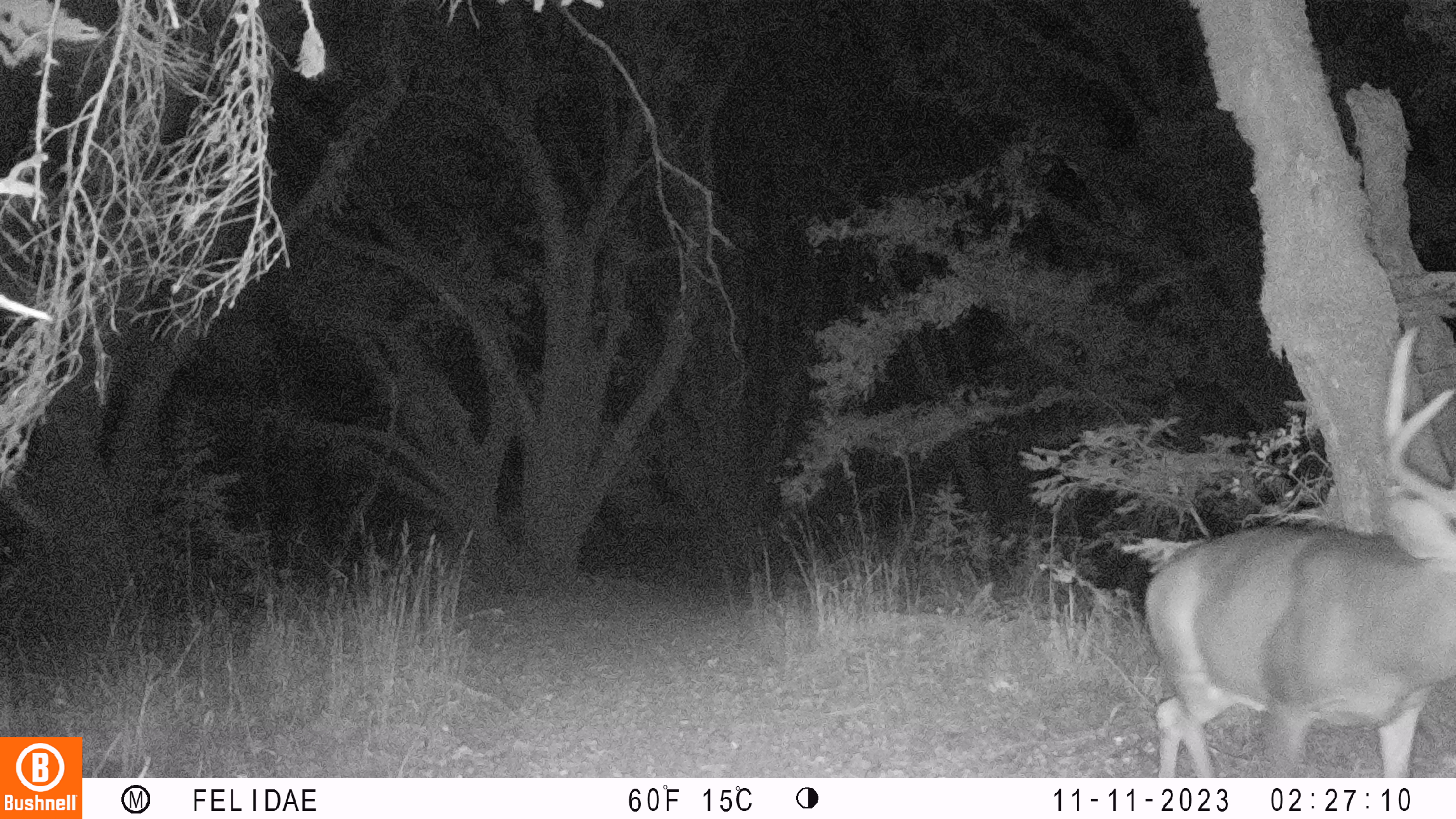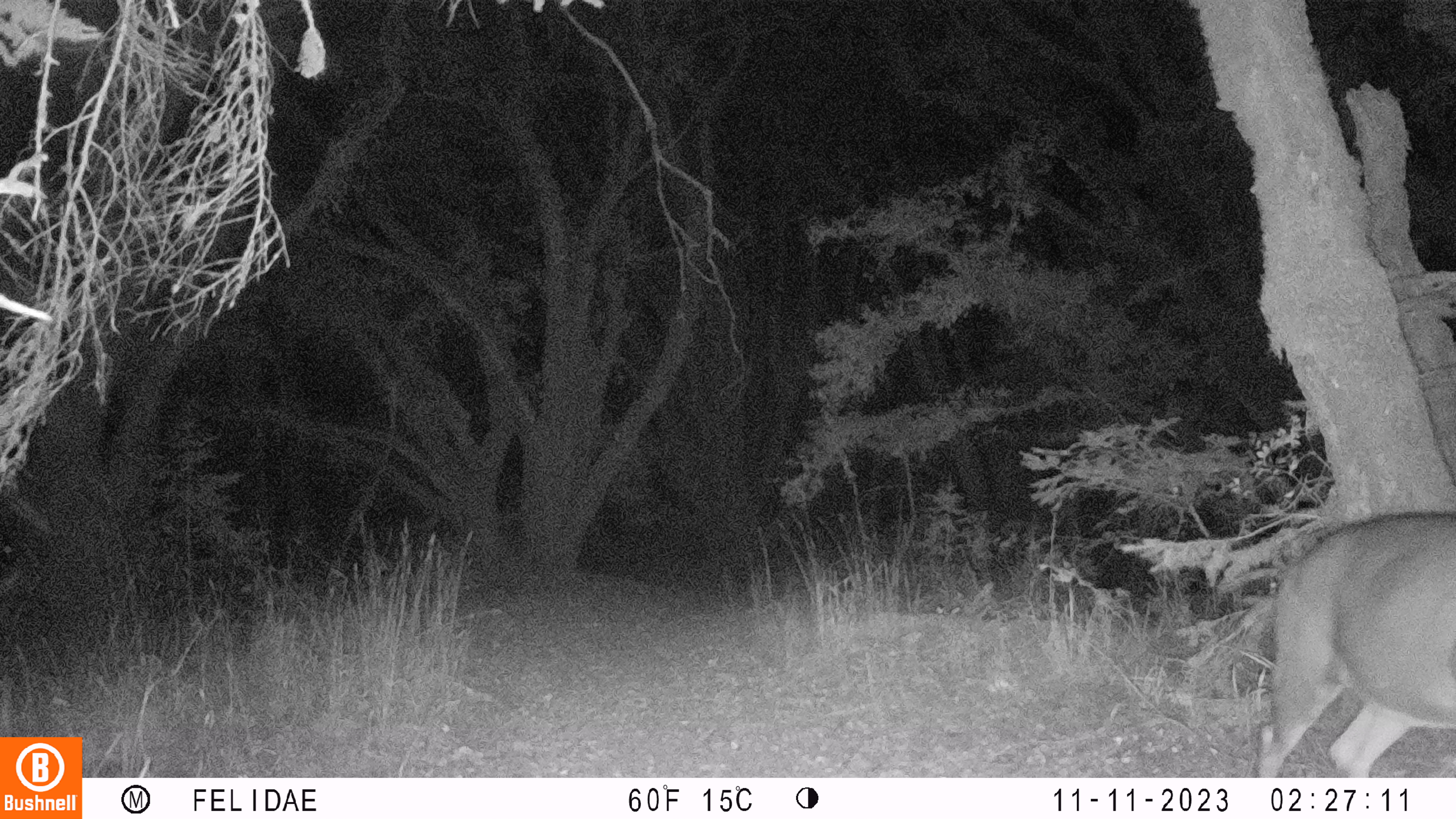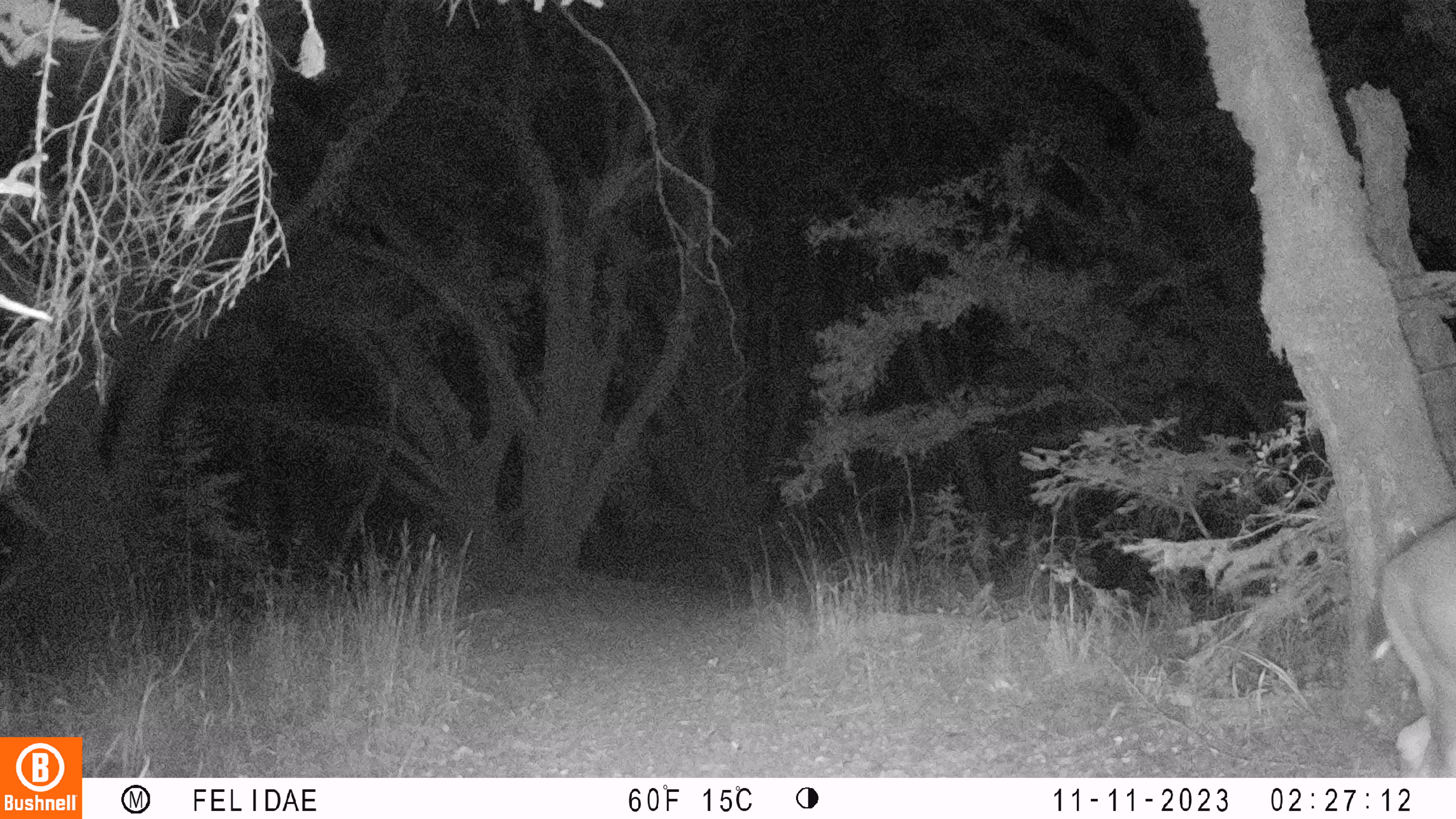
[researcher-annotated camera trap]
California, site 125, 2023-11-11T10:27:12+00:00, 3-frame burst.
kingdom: Animalia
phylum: Chordata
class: Mammalia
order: Artiodactyla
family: Cervidae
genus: Odocoileus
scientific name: Odocoileus hemionus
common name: mule deer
Mule deer (Odocoileus hemionus).